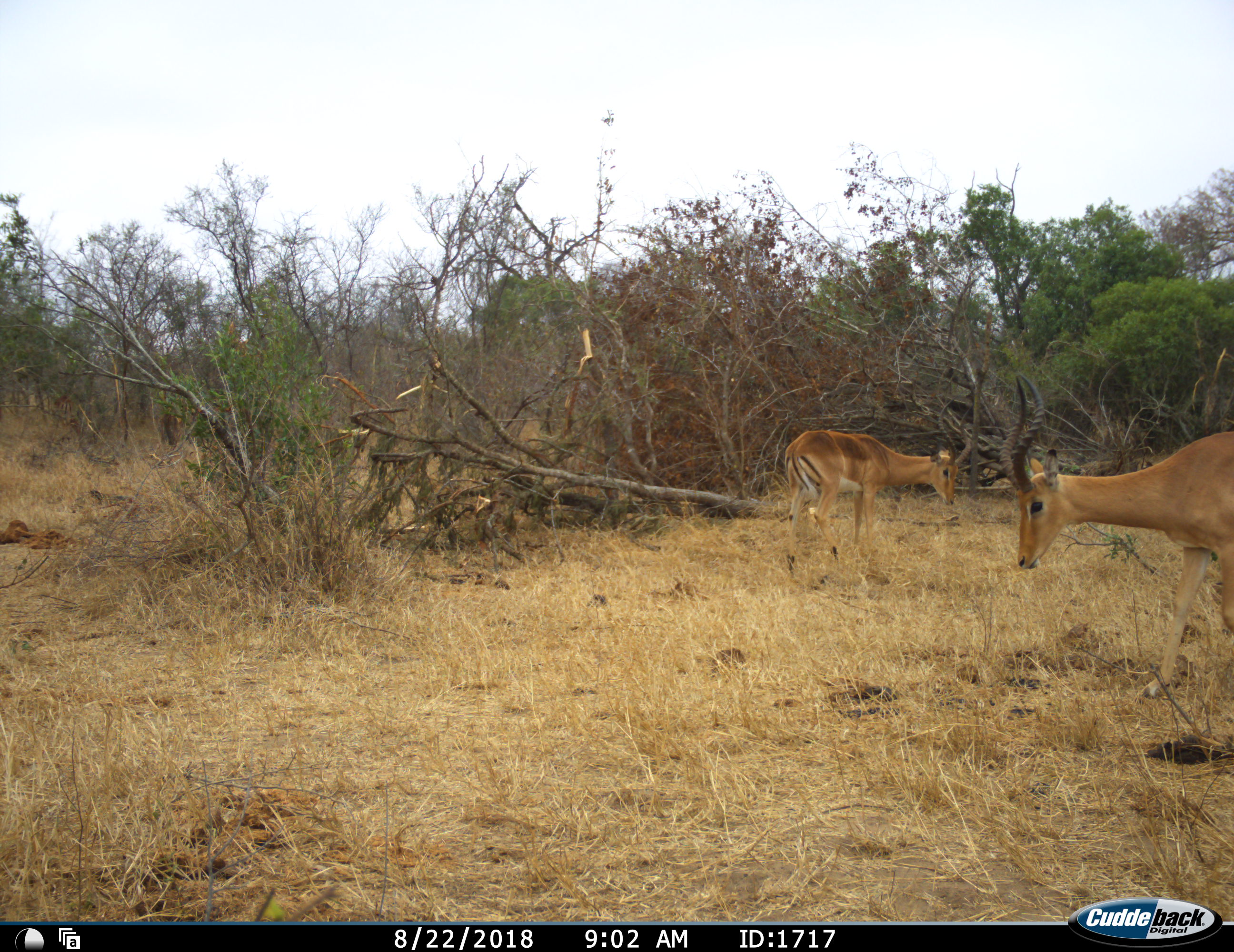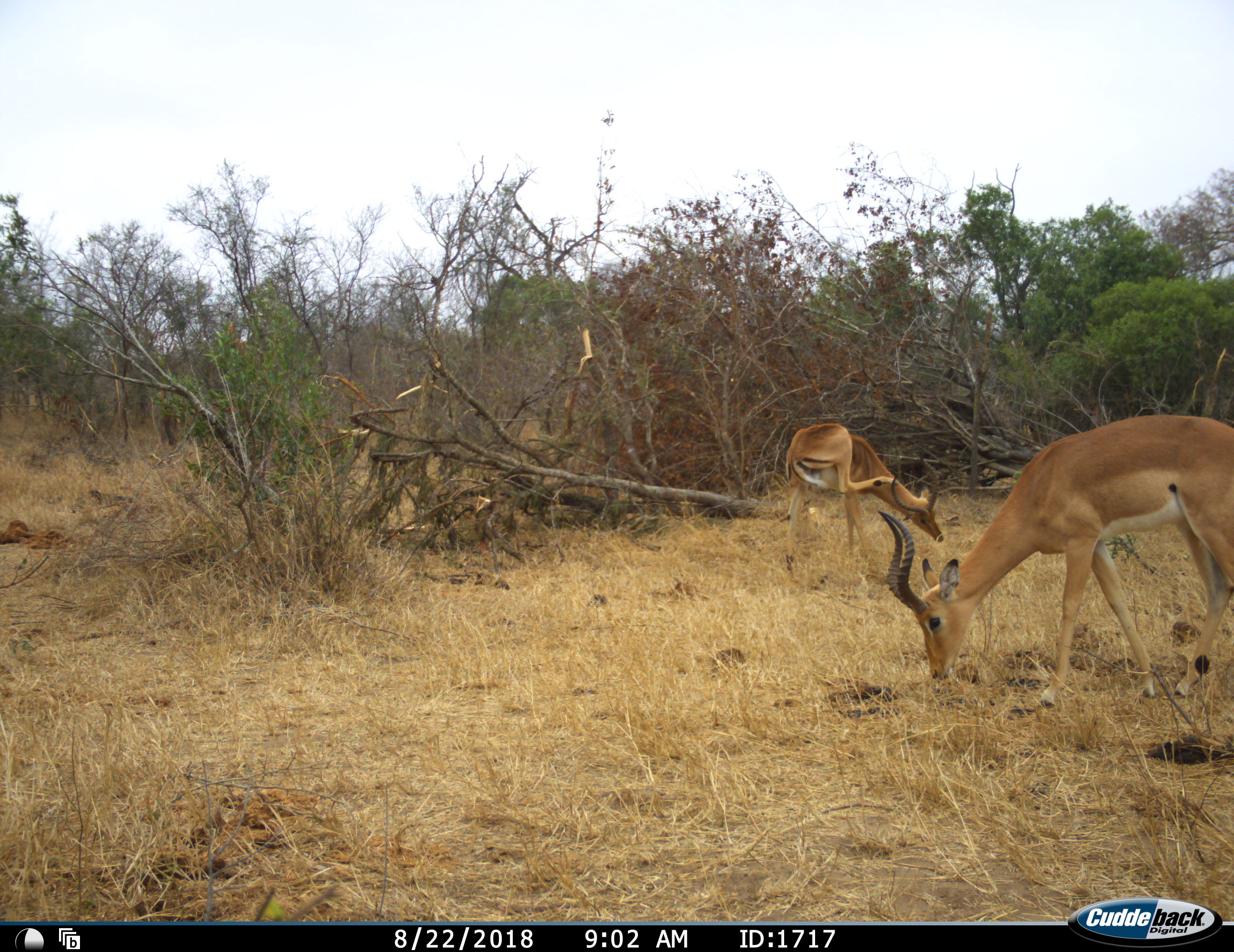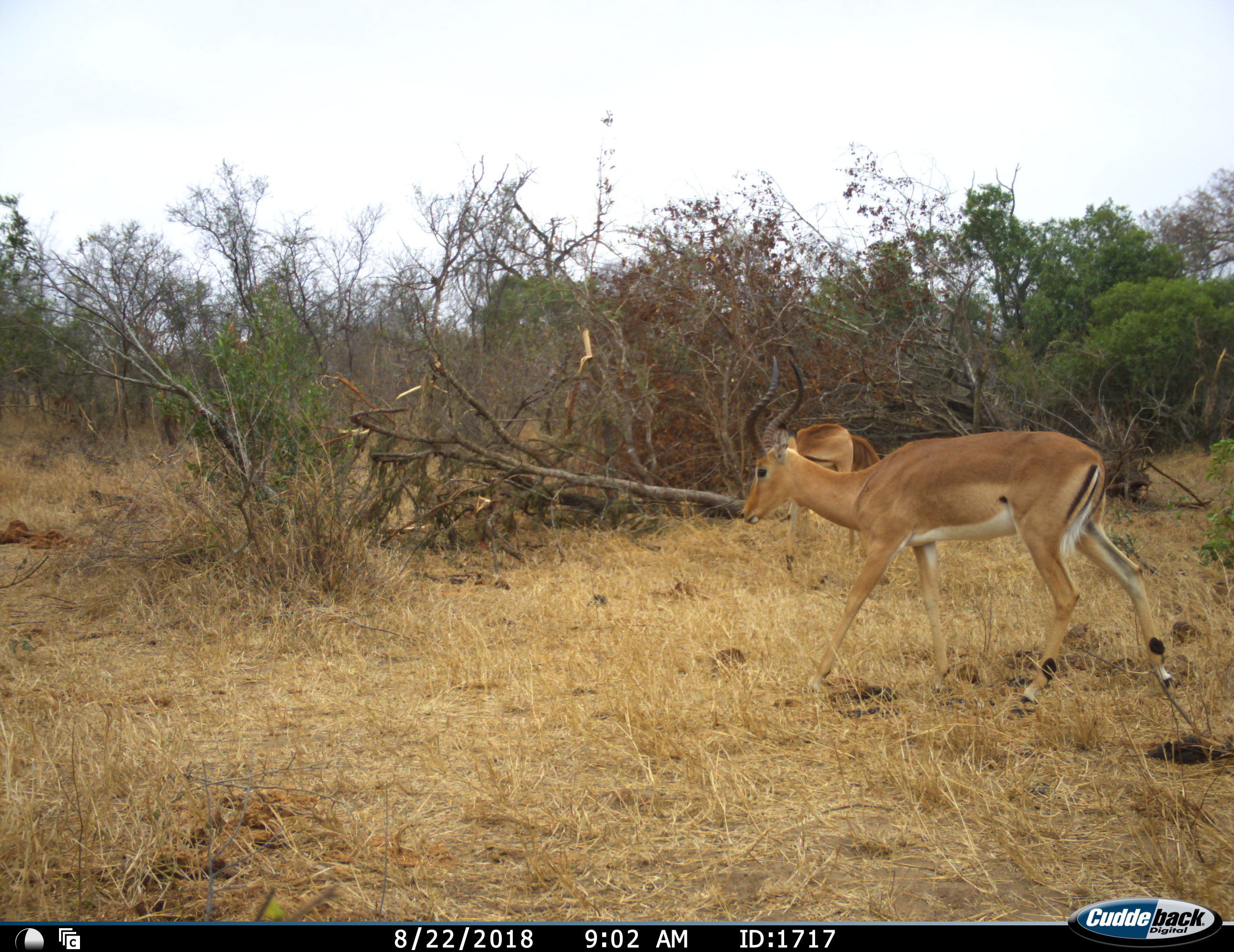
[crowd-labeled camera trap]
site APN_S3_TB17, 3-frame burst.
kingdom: Animalia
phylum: Chordata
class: Mammalia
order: Artiodactyla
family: Bovidae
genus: Aepyceros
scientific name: Aepyceros melampus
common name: impala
Impala (Aepyceros melampus), count 2. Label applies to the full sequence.